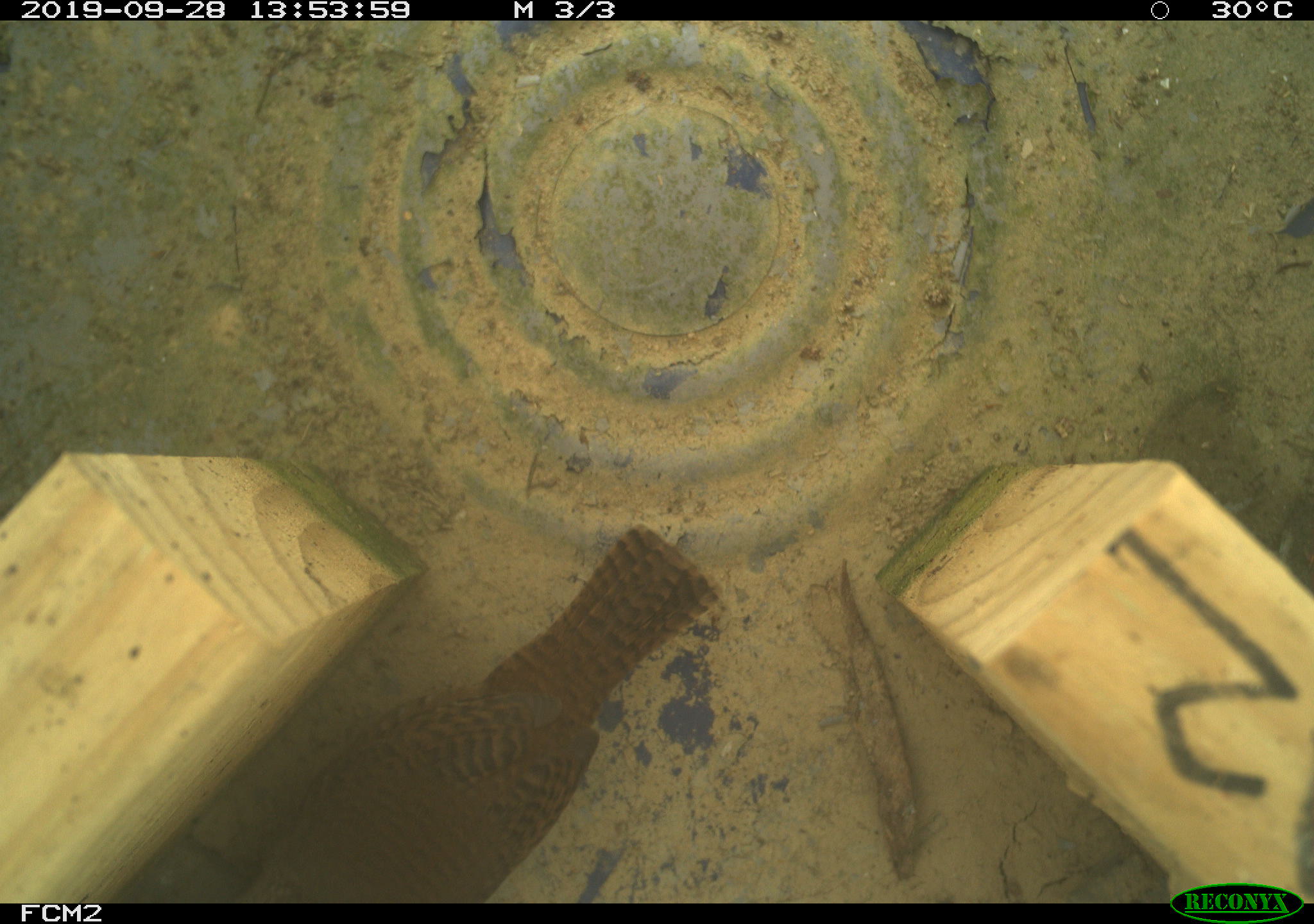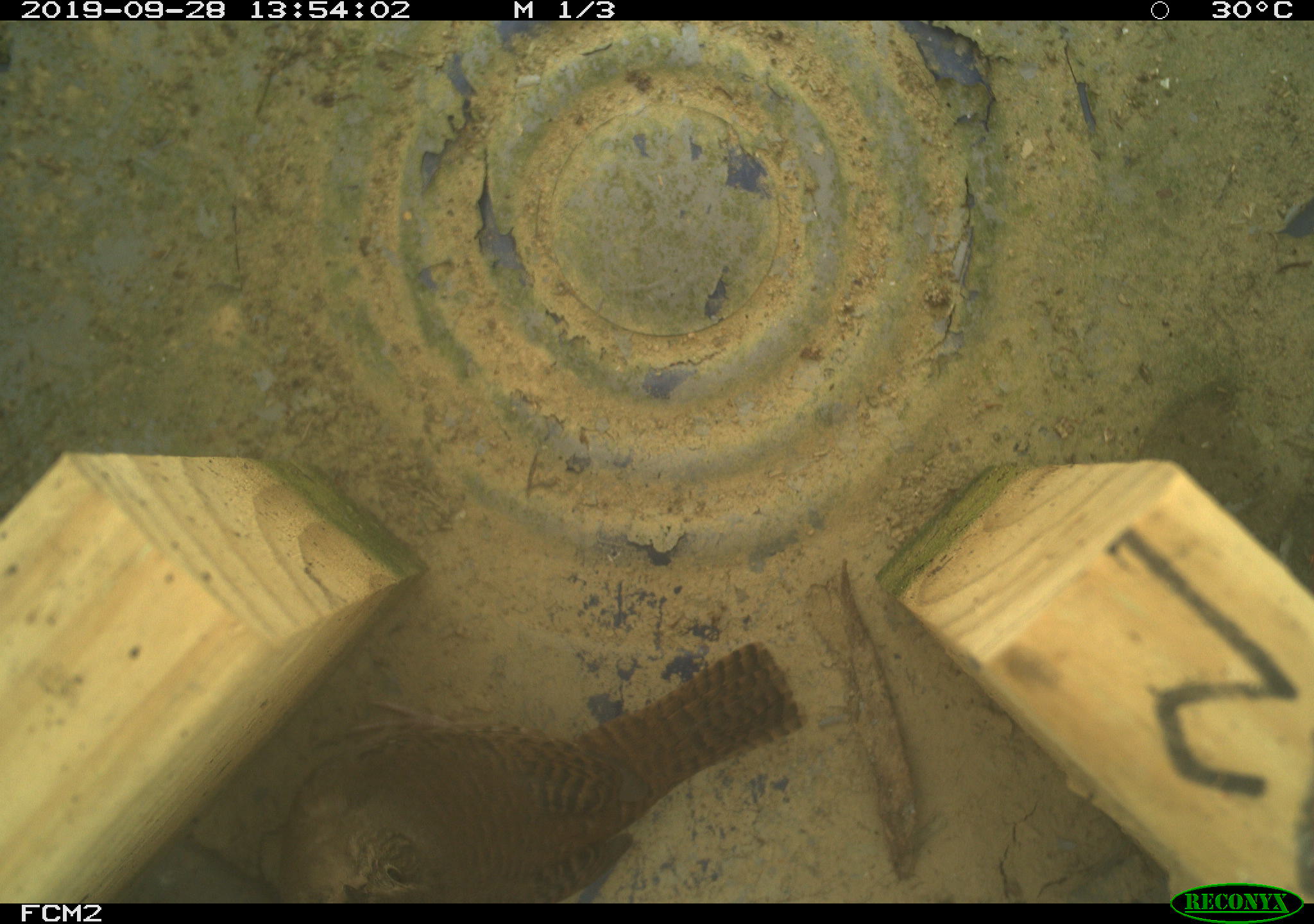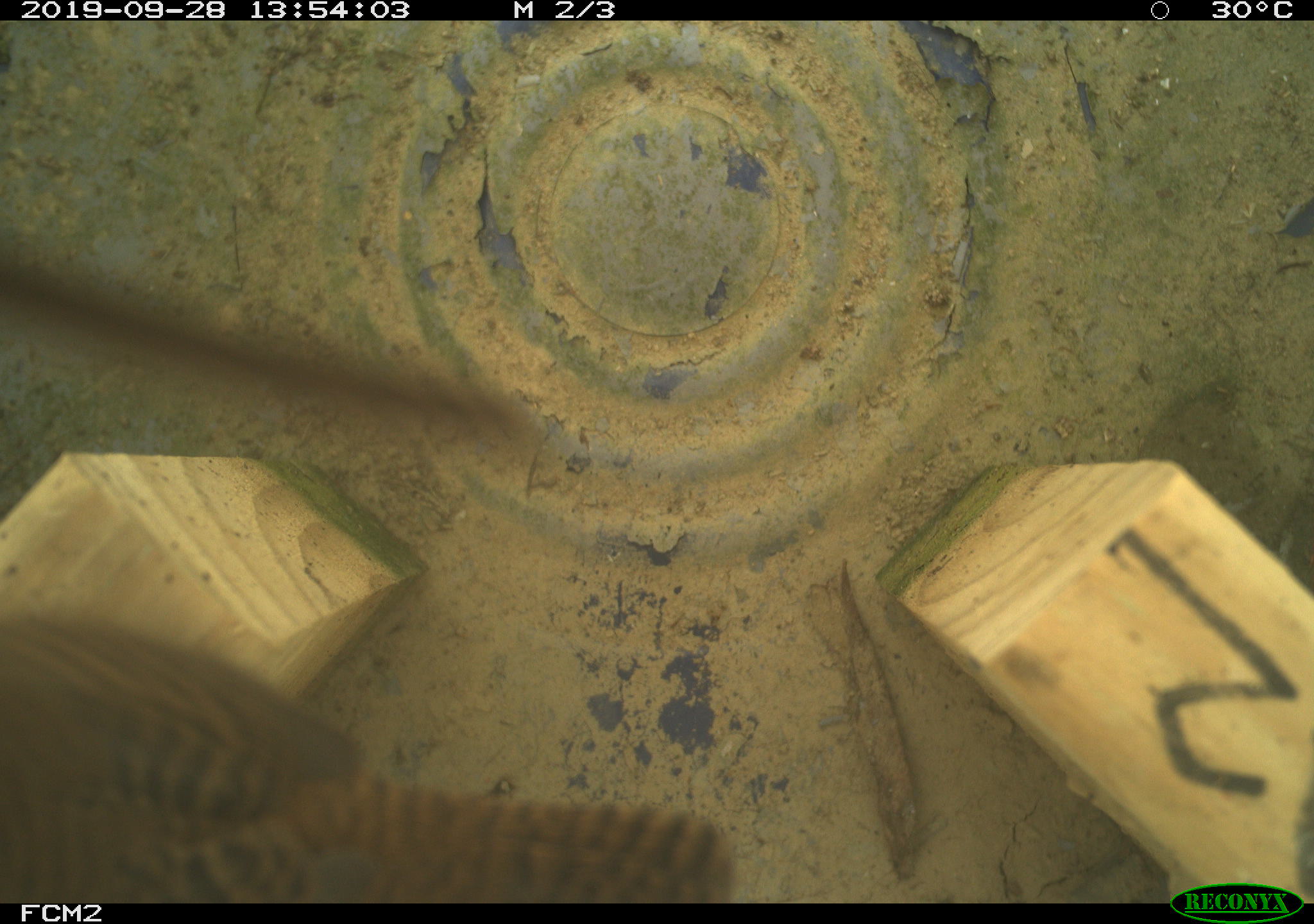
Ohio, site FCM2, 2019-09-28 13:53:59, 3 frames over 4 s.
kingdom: Animalia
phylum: Chordata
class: Aves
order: Passeriformes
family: Troglodytidae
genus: Troglodytes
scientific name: Troglodytes aedon aedon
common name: northern house wren